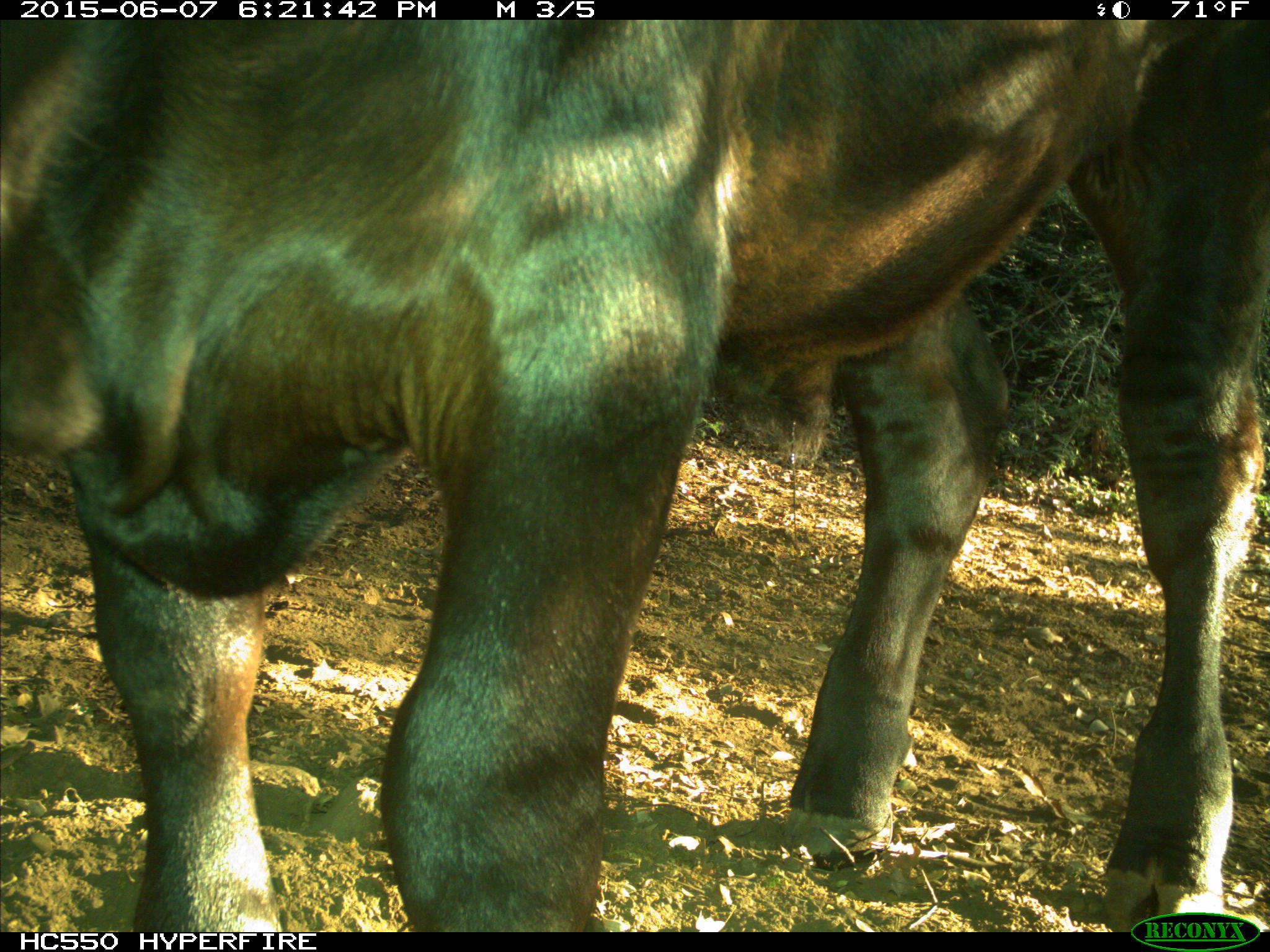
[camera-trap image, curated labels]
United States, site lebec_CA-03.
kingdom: Animalia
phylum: Chordata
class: Mammalia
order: Artiodactyla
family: Bovidae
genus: Bos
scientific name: Bos taurus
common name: domestic cow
Bos taurus (domestic cow).